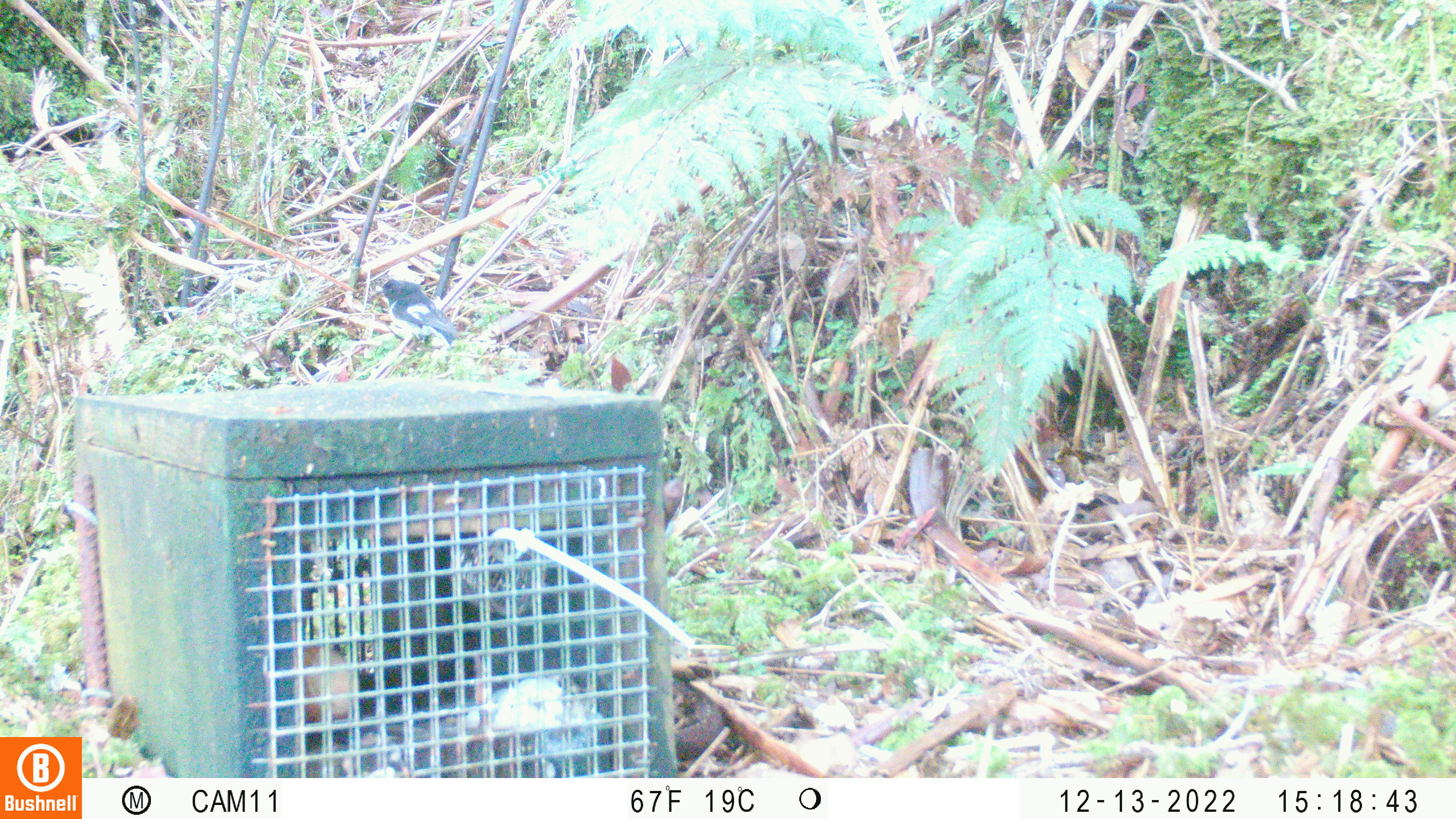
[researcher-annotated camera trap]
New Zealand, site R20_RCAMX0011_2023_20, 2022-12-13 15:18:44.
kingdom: Animalia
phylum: Chordata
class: Aves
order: Passeriformes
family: Petroicidae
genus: Petroica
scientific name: Petroica macrocephala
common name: tomtit